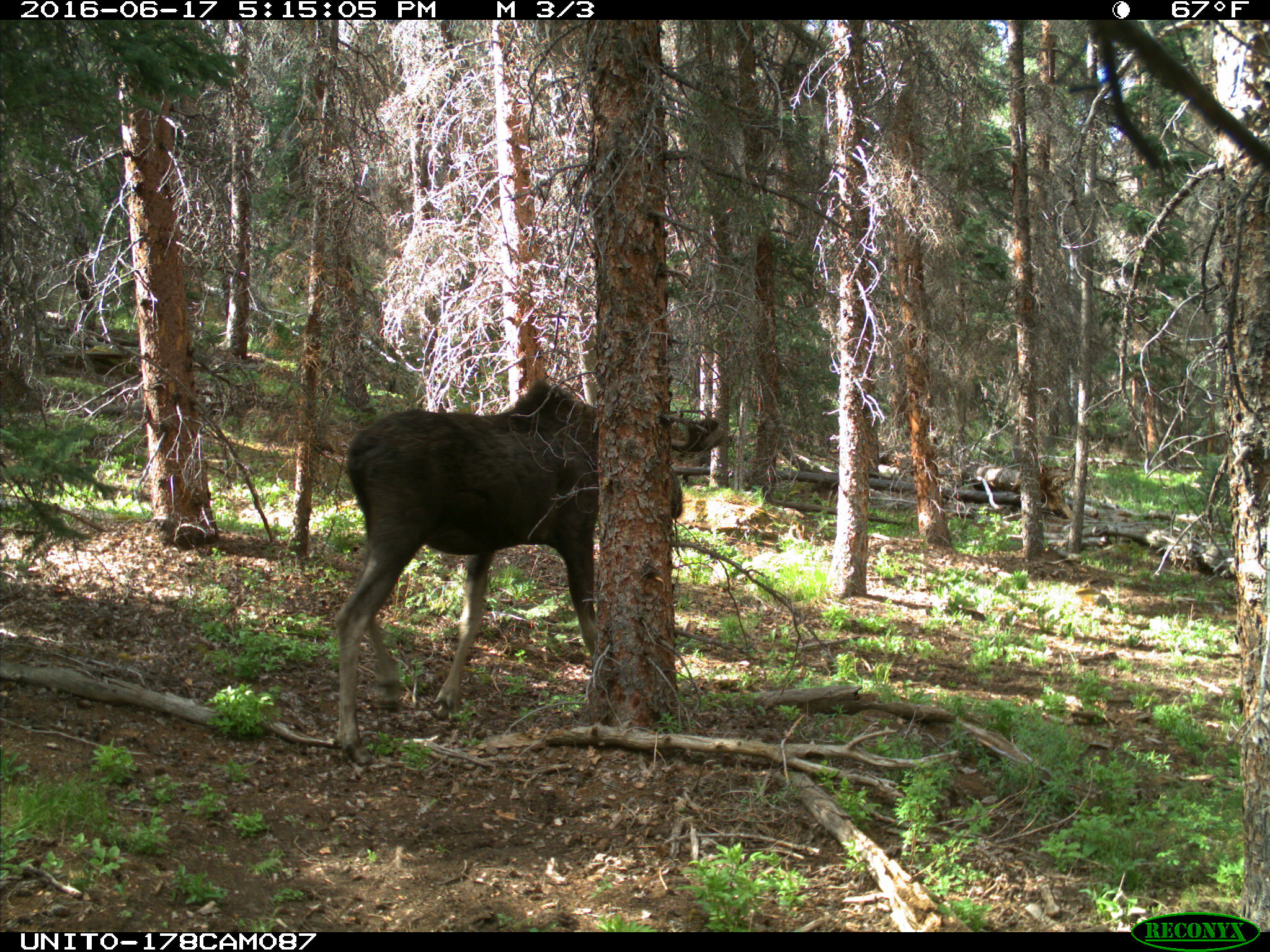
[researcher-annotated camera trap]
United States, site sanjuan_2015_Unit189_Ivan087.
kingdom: Animalia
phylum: Chordata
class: Mammalia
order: Artiodactyla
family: Cervidae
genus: Alces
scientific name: Alces alces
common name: moose